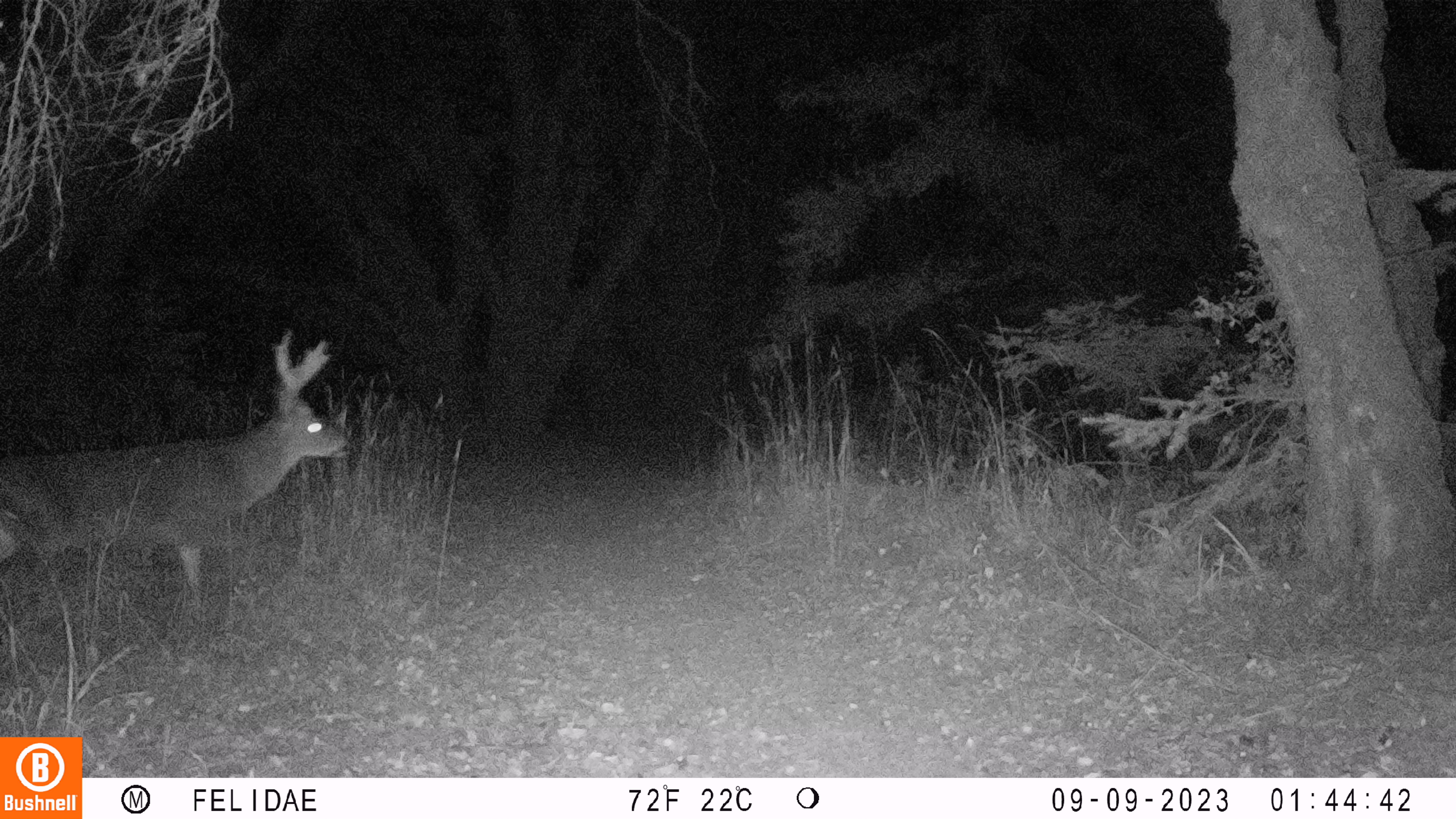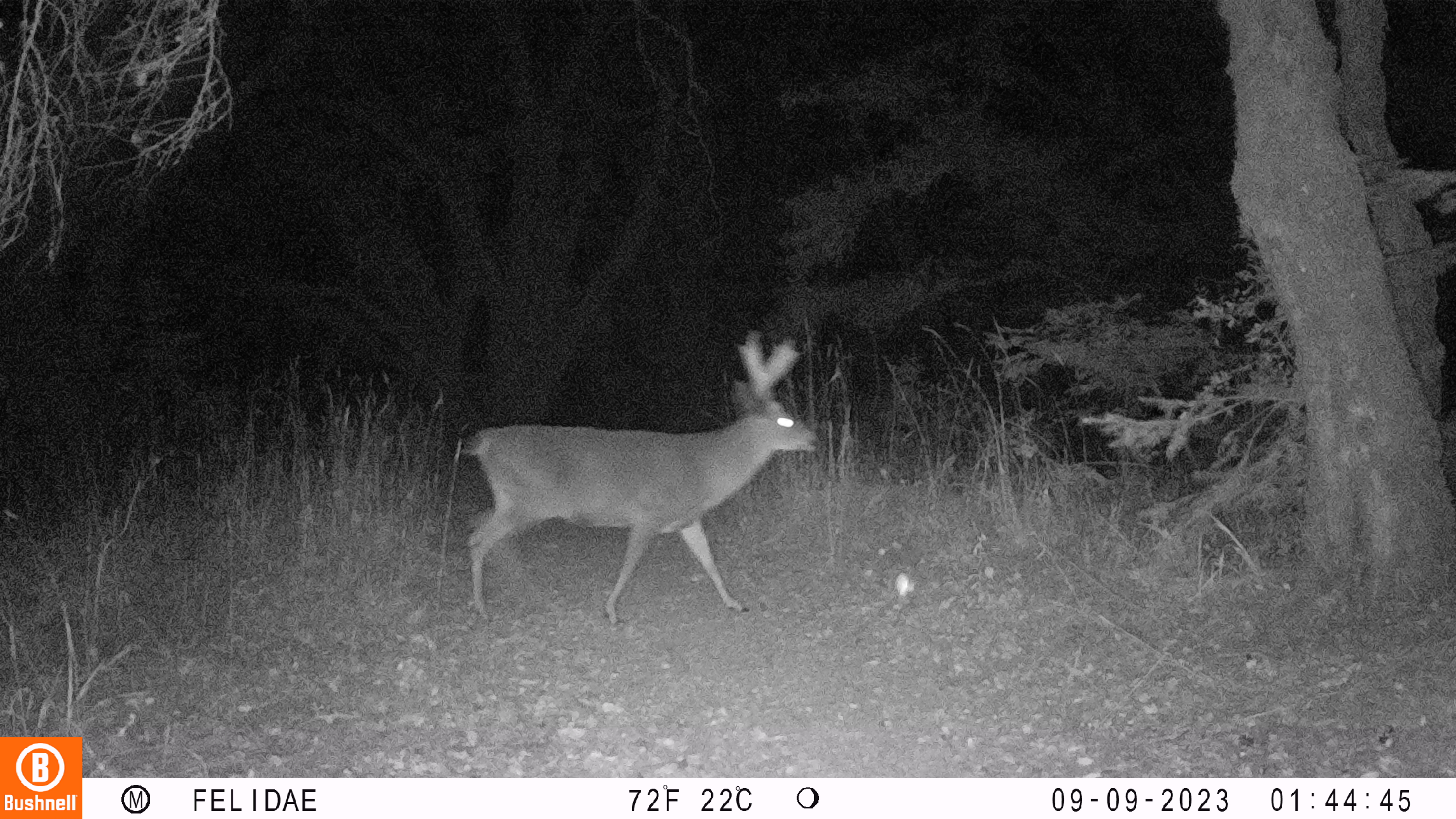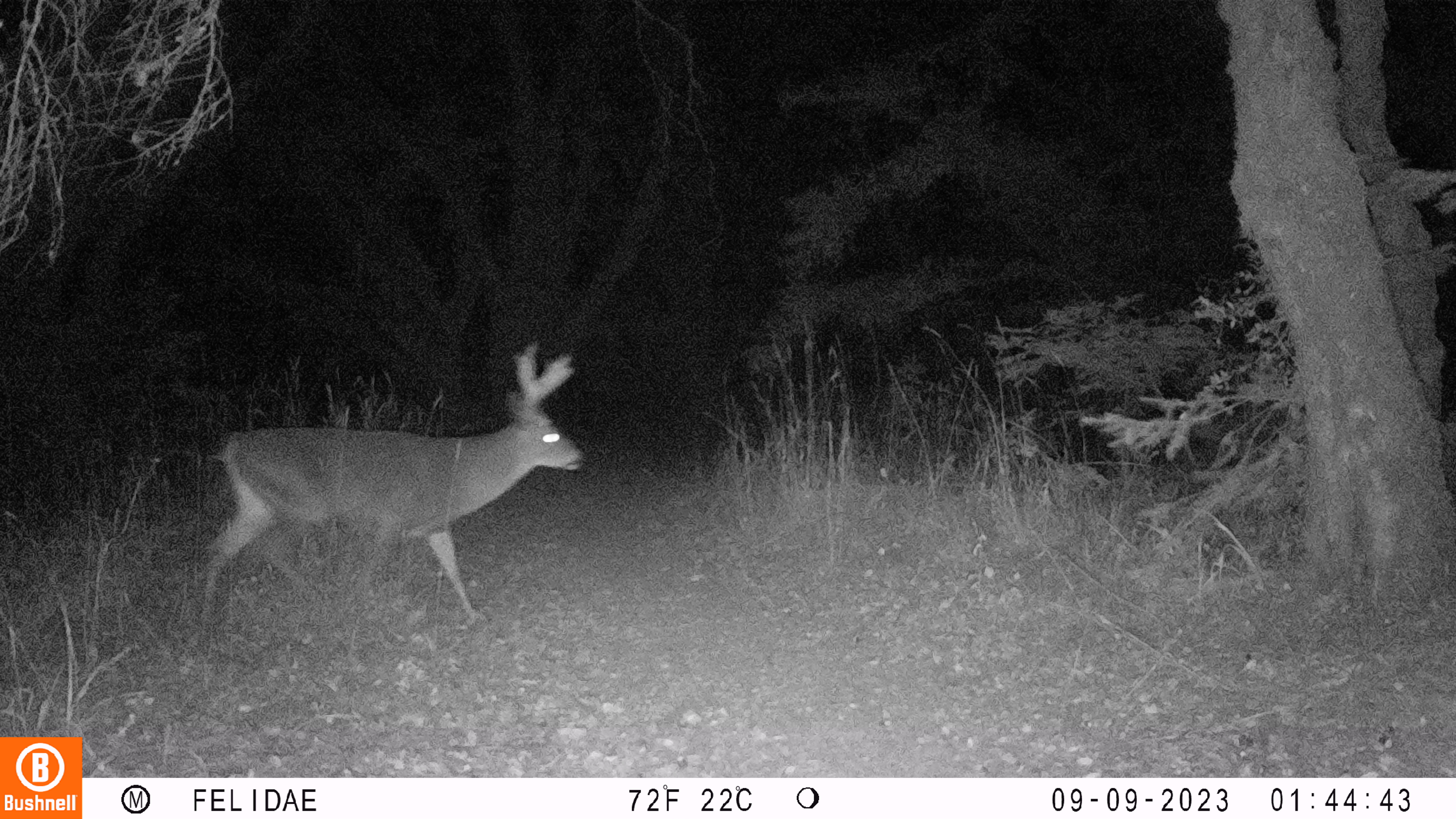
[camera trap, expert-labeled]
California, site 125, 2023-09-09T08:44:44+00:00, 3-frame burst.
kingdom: Animalia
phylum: Chordata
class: Mammalia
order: Artiodactyla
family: Cervidae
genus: Odocoileus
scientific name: Odocoileus hemionus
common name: mule deer